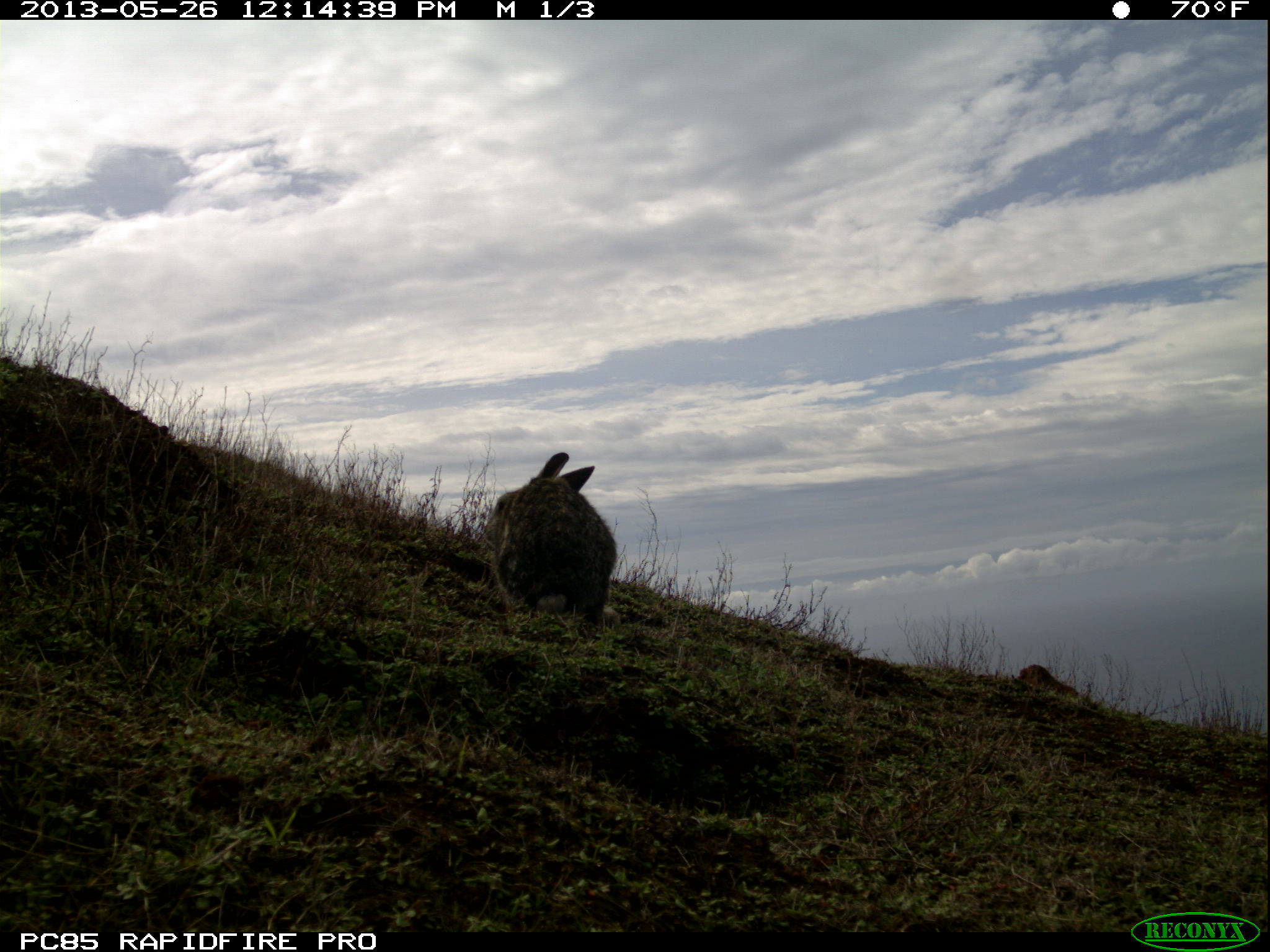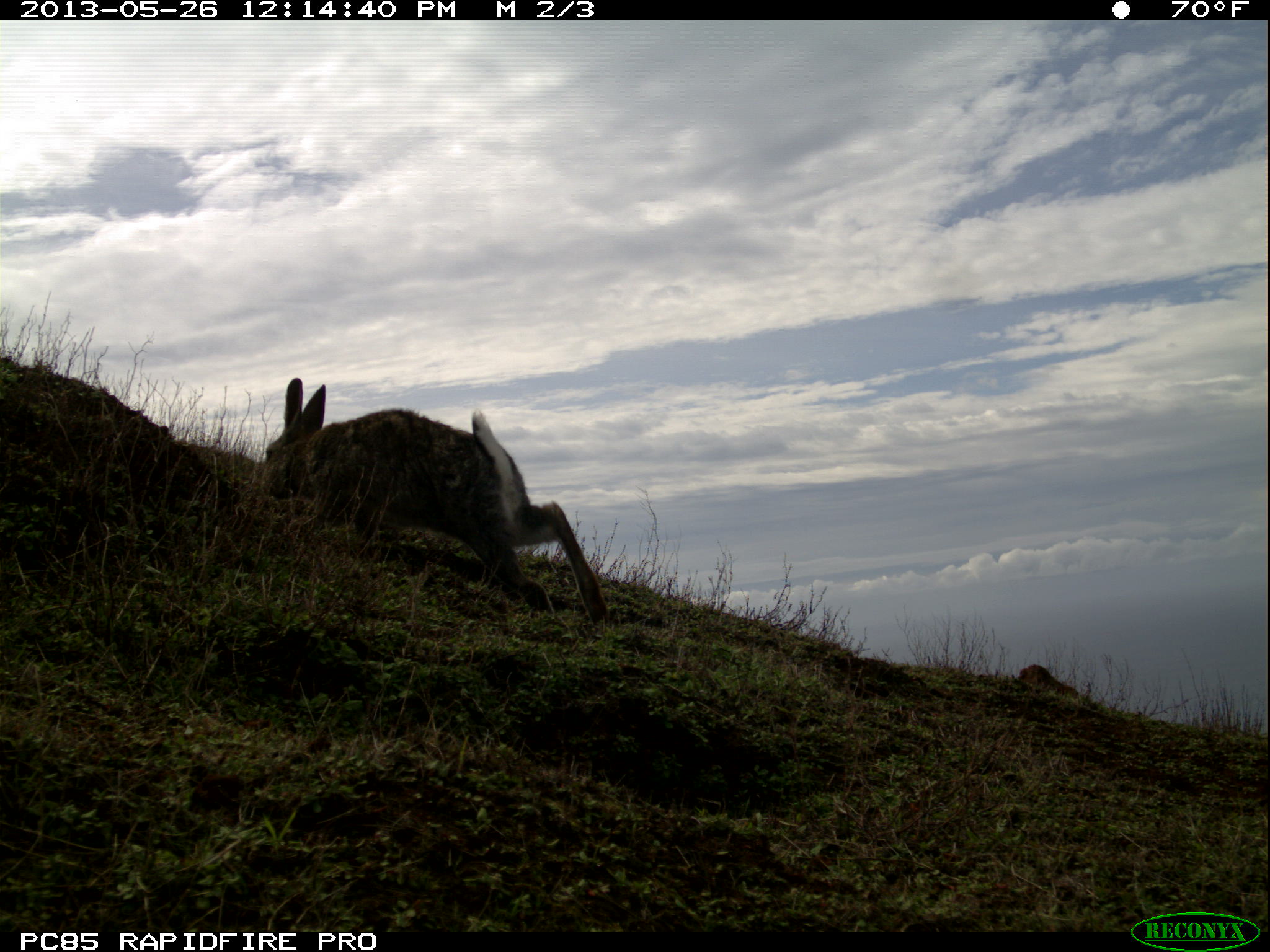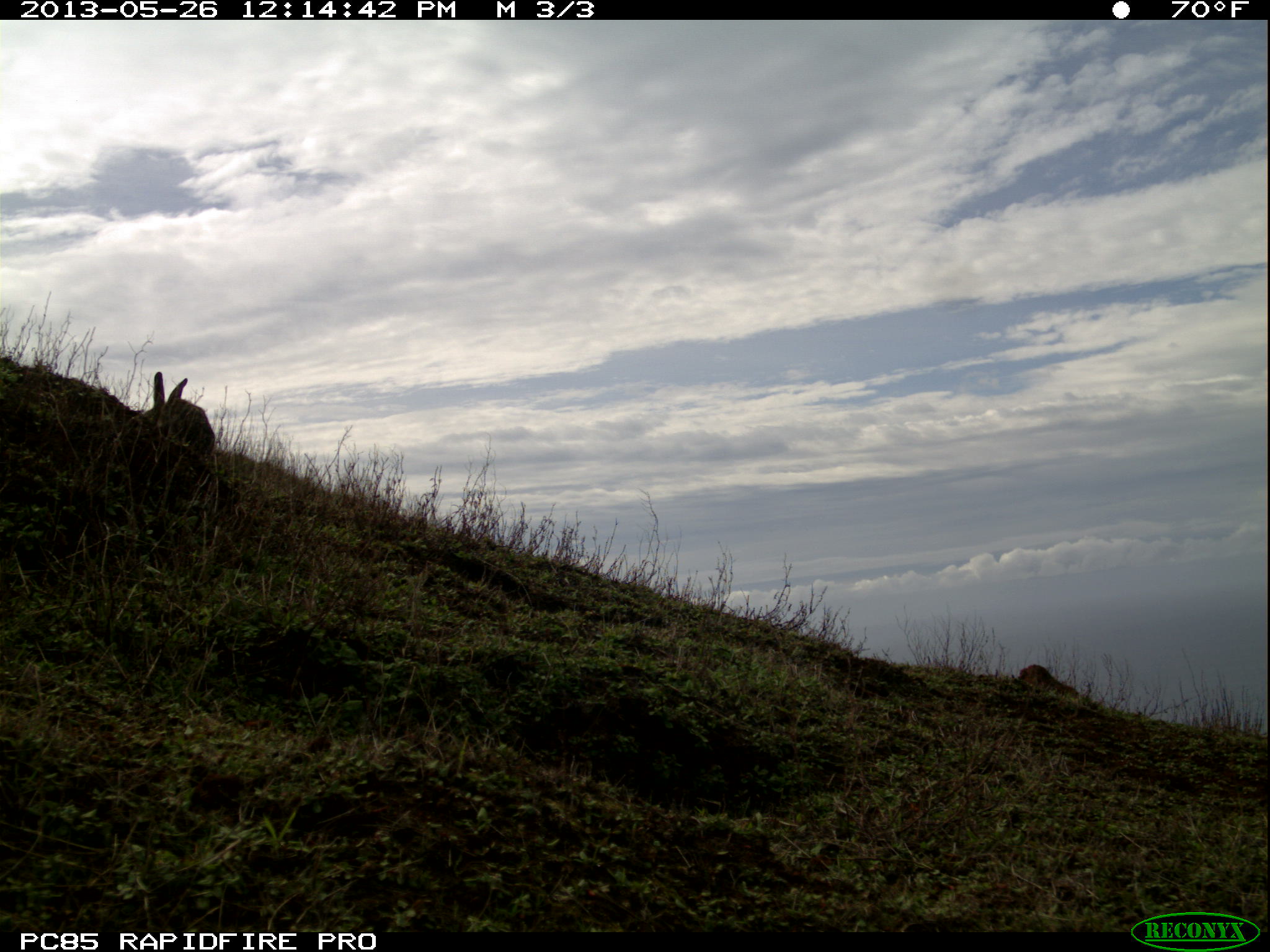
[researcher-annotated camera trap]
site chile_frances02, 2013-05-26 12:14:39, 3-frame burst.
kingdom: Animalia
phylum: Chordata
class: Mammalia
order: Lagomorpha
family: Leporidae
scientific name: Leporidae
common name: rabbits and hares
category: rabbit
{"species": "rabbit (rabbits and hares) (Leporidae)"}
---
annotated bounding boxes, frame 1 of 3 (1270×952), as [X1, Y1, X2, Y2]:
rabbit: [482, 452, 616, 632]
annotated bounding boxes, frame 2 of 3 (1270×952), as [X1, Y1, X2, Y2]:
rabbit: [252, 380, 606, 629]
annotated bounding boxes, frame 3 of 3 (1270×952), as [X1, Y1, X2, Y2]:
rabbit: [128, 364, 226, 475]